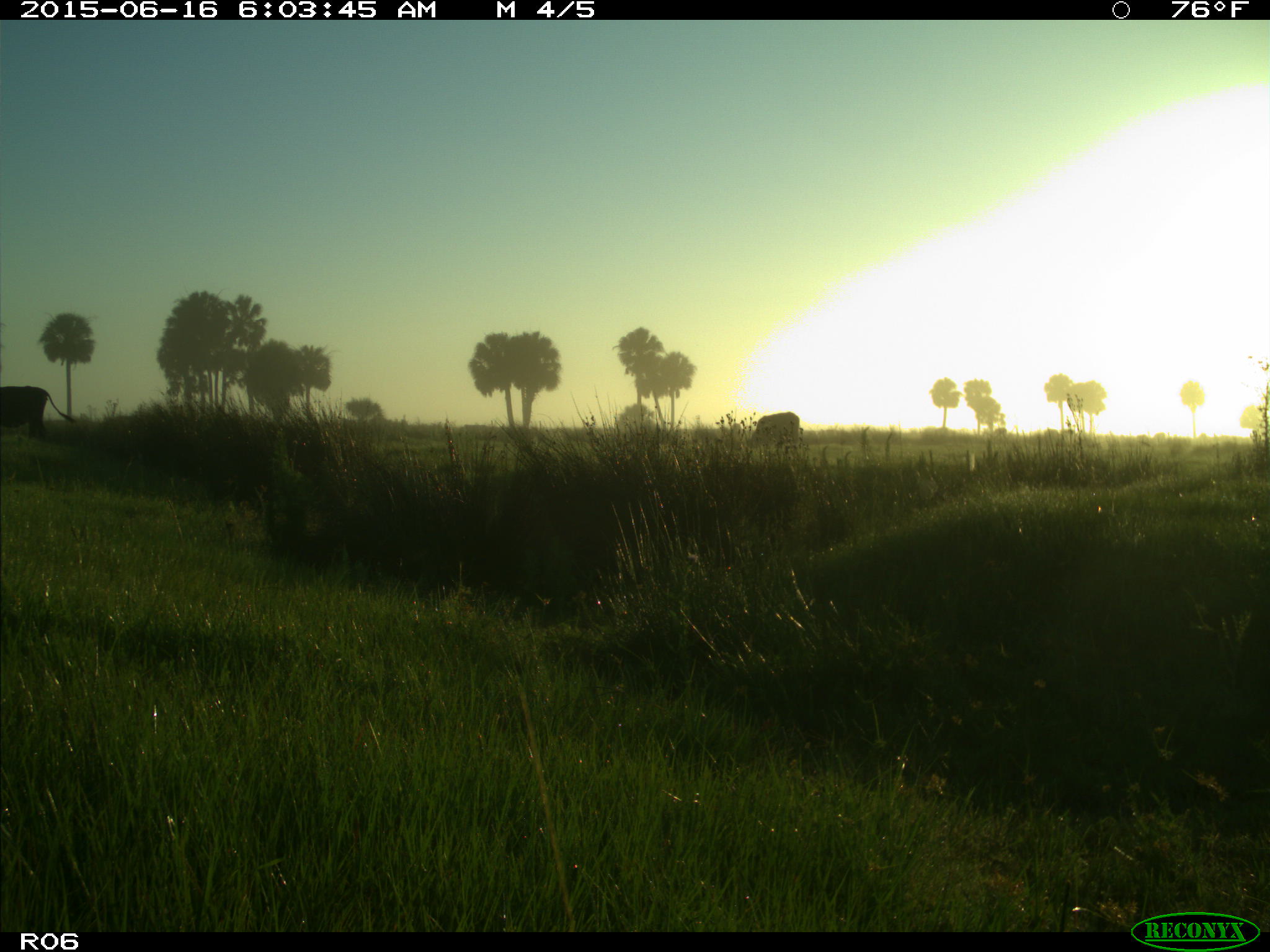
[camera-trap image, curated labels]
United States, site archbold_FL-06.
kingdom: Animalia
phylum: Chordata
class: Mammalia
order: Artiodactyla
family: Bovidae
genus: Bos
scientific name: Bos taurus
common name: domestic cow